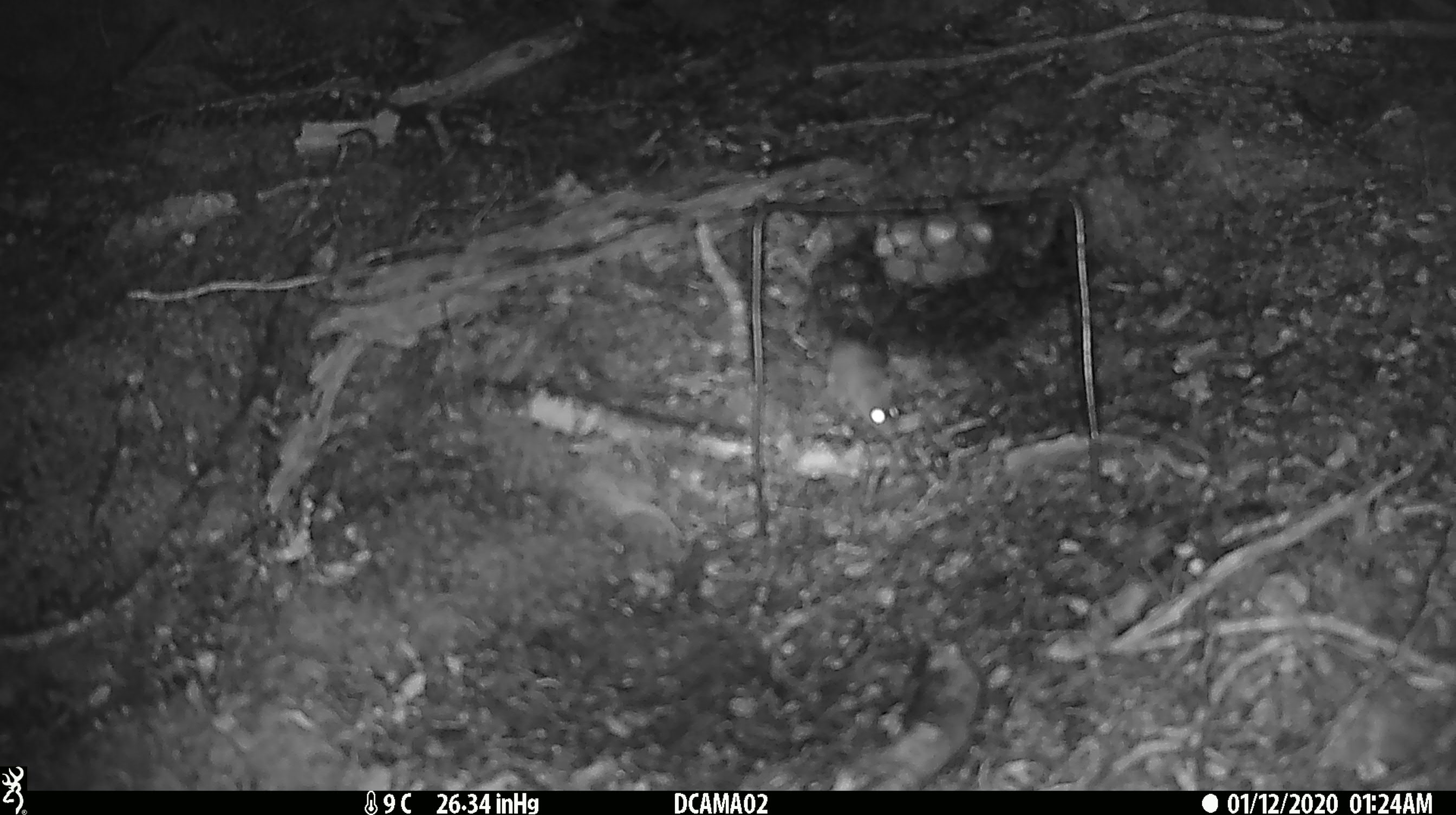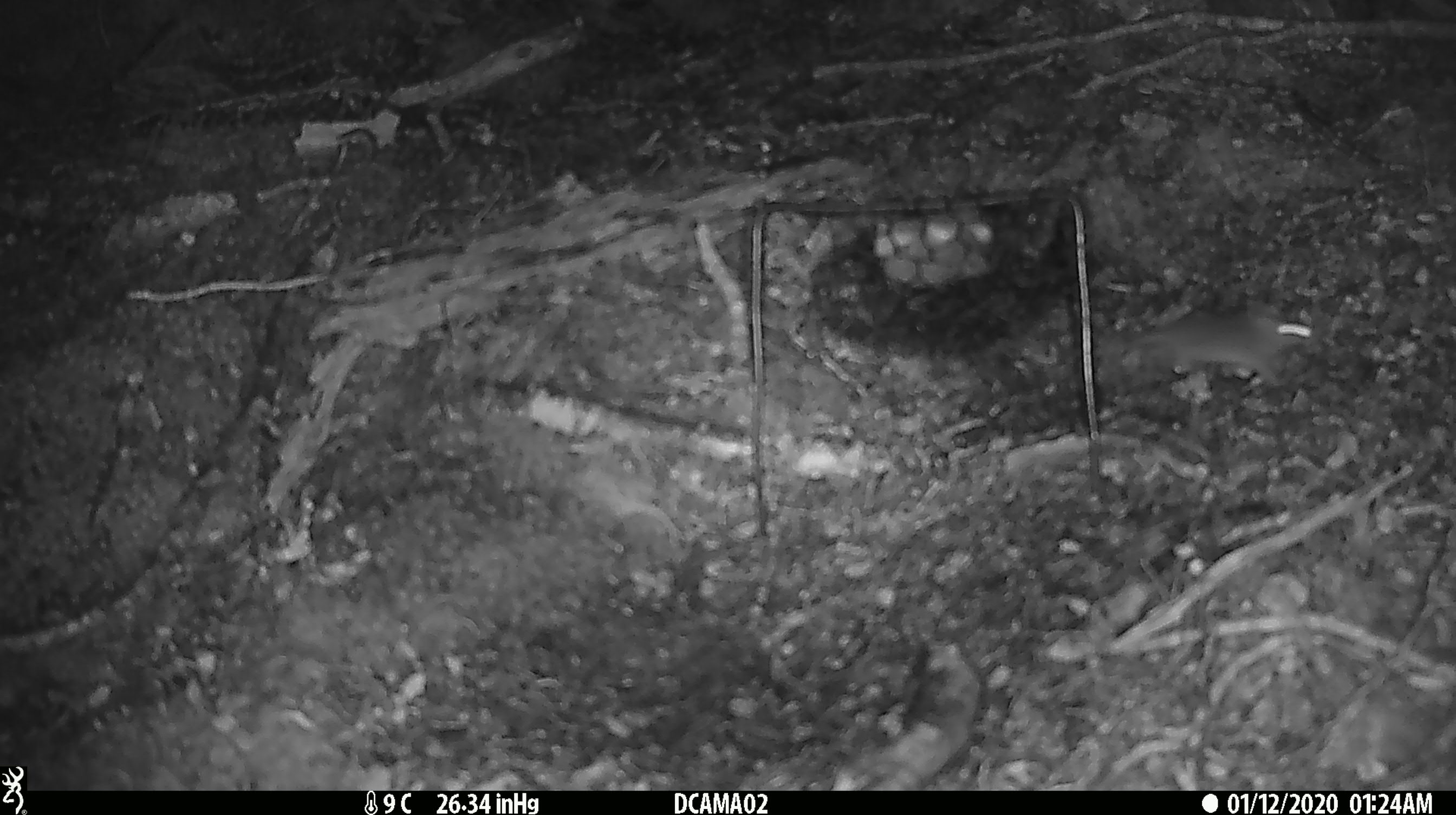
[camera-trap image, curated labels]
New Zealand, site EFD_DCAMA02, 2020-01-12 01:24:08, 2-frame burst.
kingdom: Animalia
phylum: Chordata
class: Mammalia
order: Rodentia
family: Muridae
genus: Mus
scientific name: Mus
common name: mouse